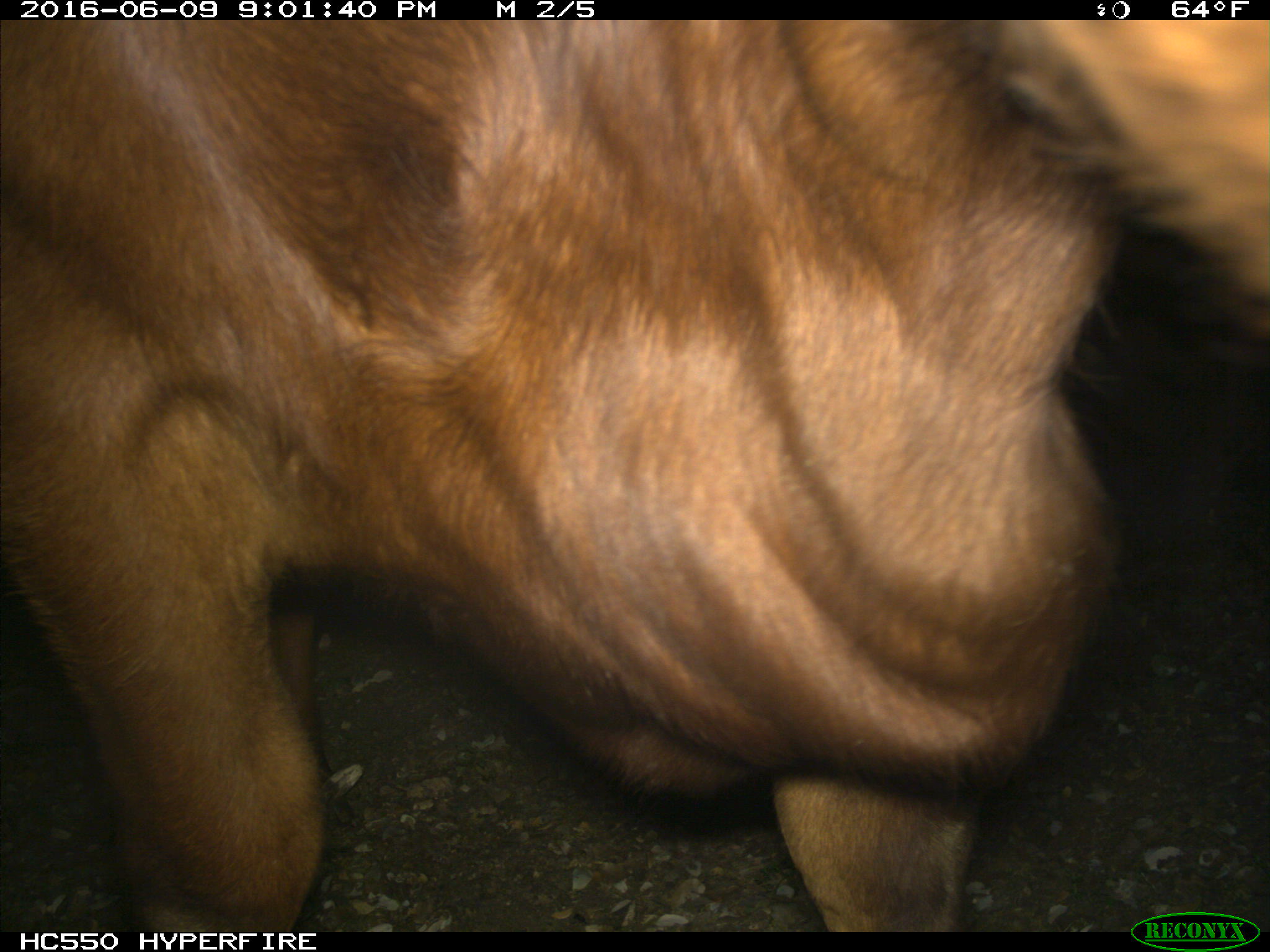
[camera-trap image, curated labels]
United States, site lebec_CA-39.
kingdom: Animalia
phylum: Chordata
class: Mammalia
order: Artiodactyla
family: Bovidae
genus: Bos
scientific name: Bos taurus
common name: domestic cow